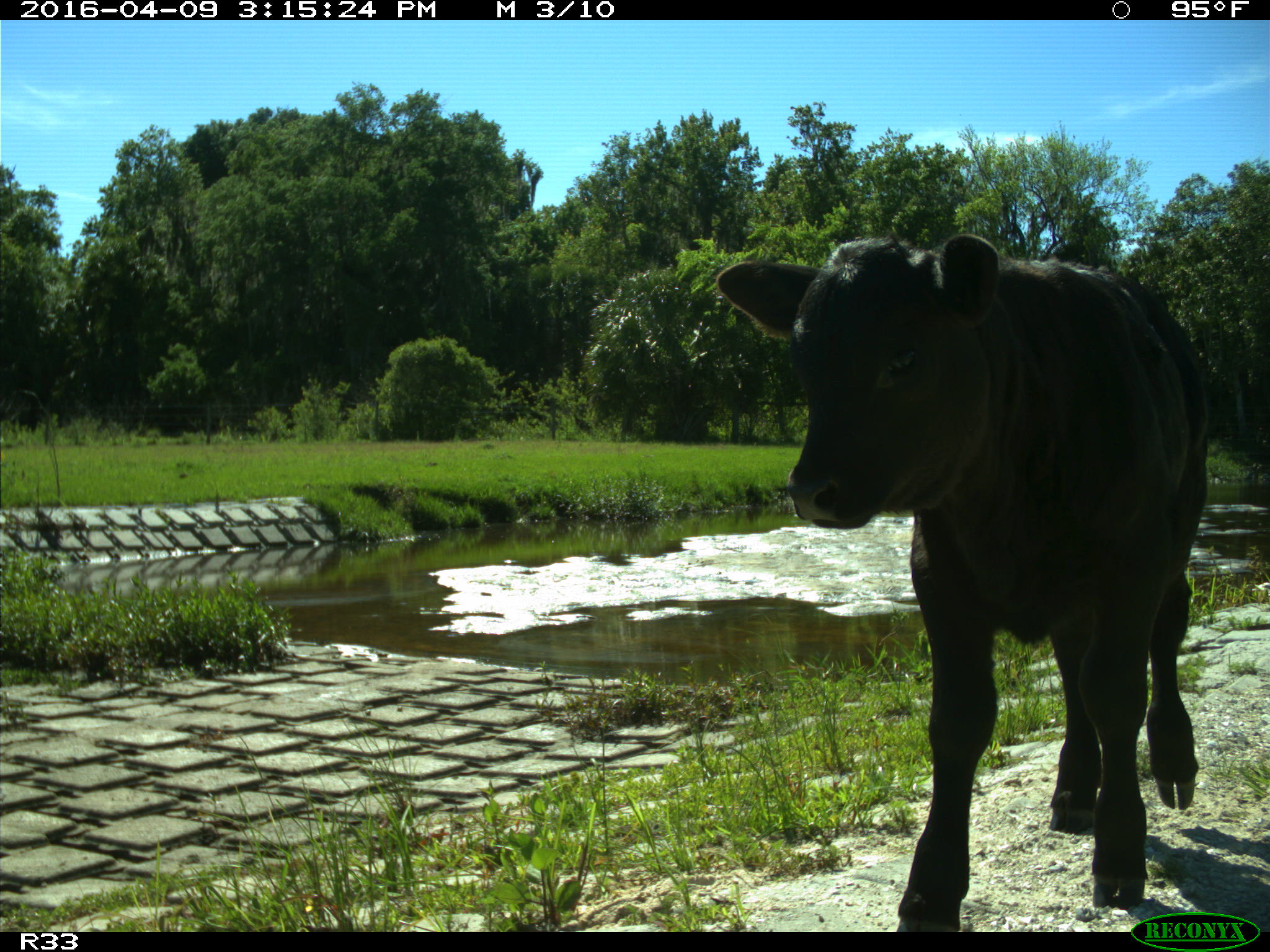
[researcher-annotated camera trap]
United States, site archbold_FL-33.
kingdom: Animalia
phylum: Chordata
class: Mammalia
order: Artiodactyla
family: Bovidae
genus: Bos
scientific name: Bos taurus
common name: domestic cow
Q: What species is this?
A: Bos taurus (domestic cow).